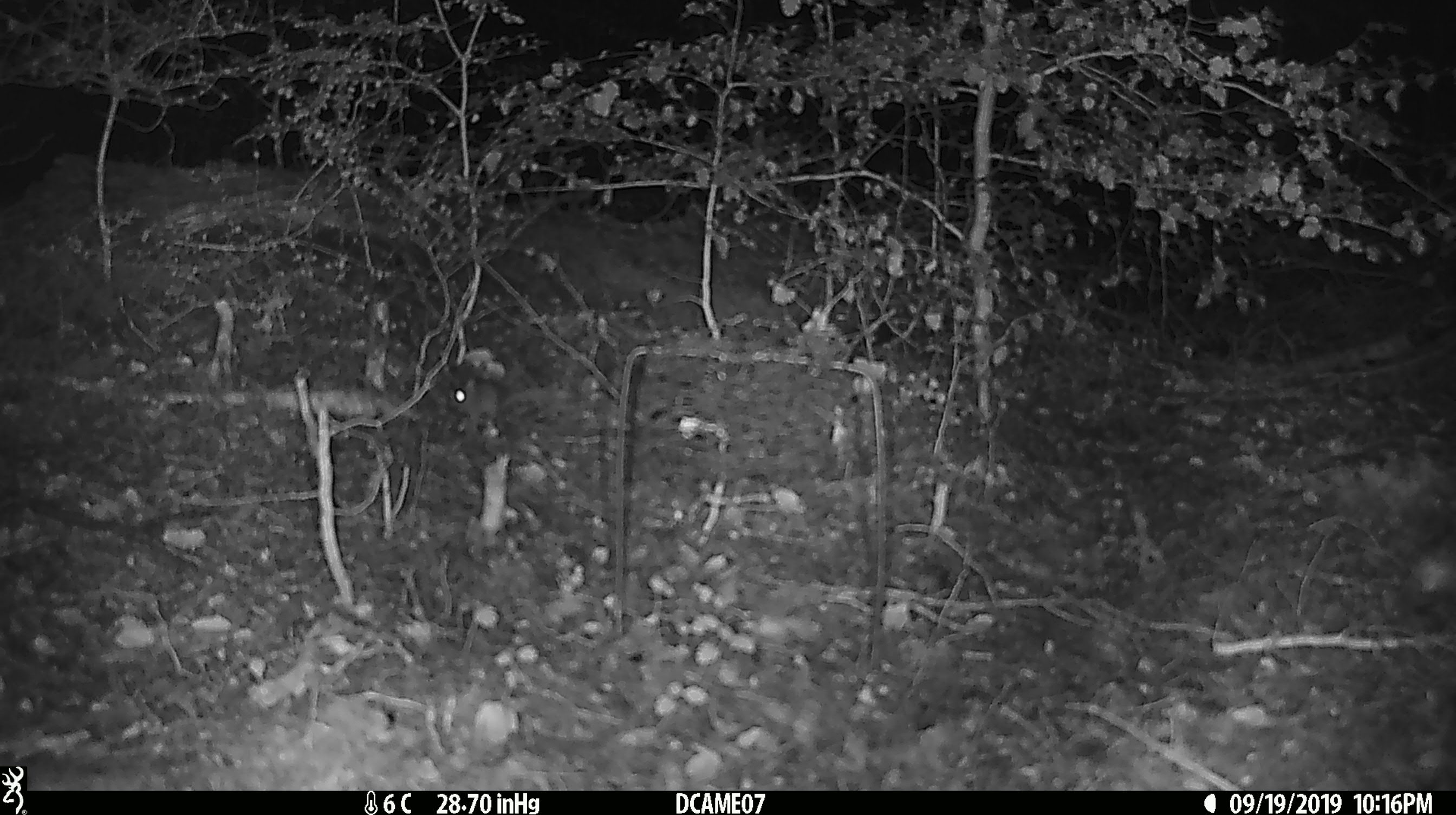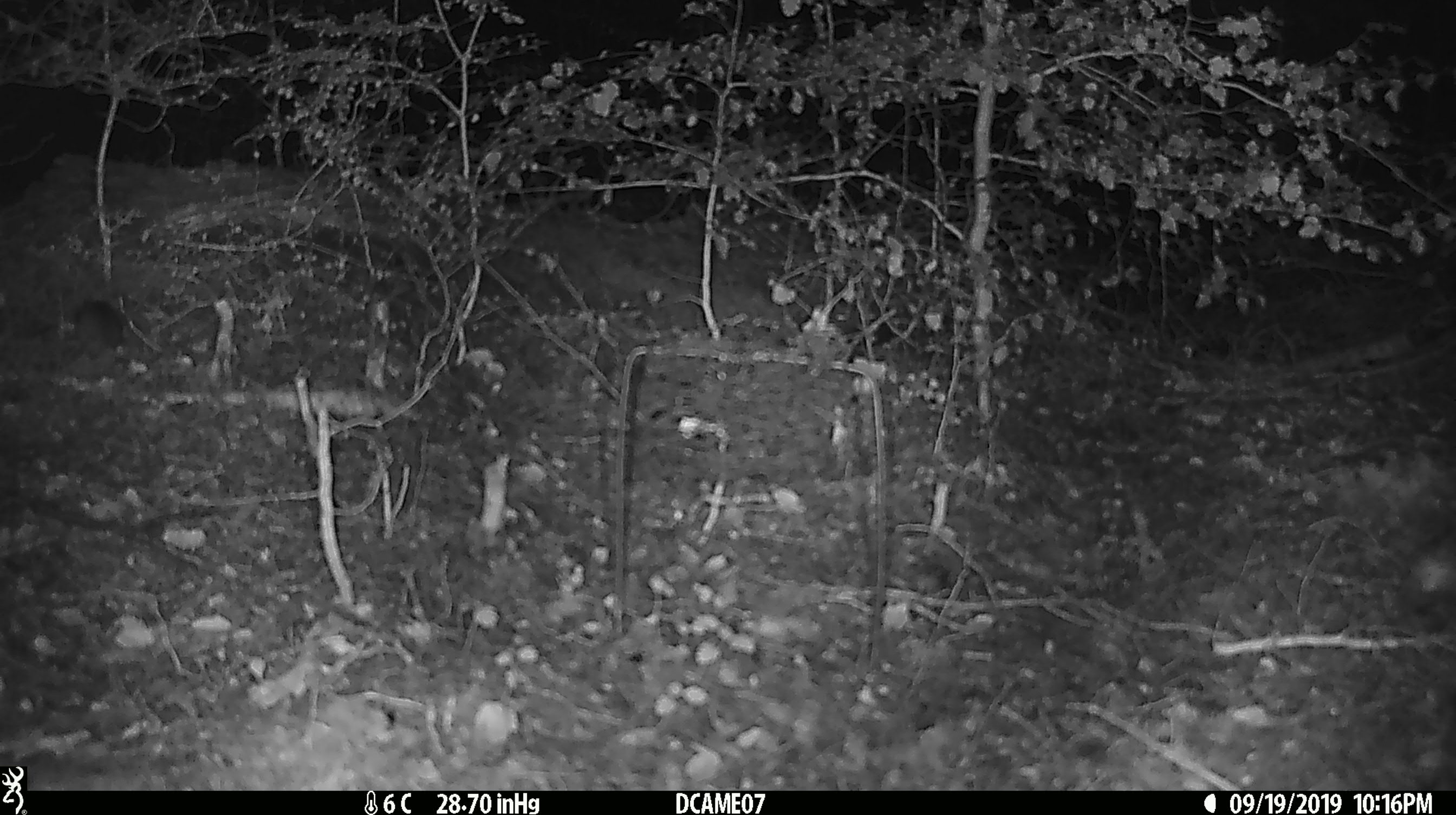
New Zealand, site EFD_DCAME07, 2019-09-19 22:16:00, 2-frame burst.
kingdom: Animalia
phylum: Chordata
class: Mammalia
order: Rodentia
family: Muridae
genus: Mus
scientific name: Mus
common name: mouse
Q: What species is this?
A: Mouse (Mus).